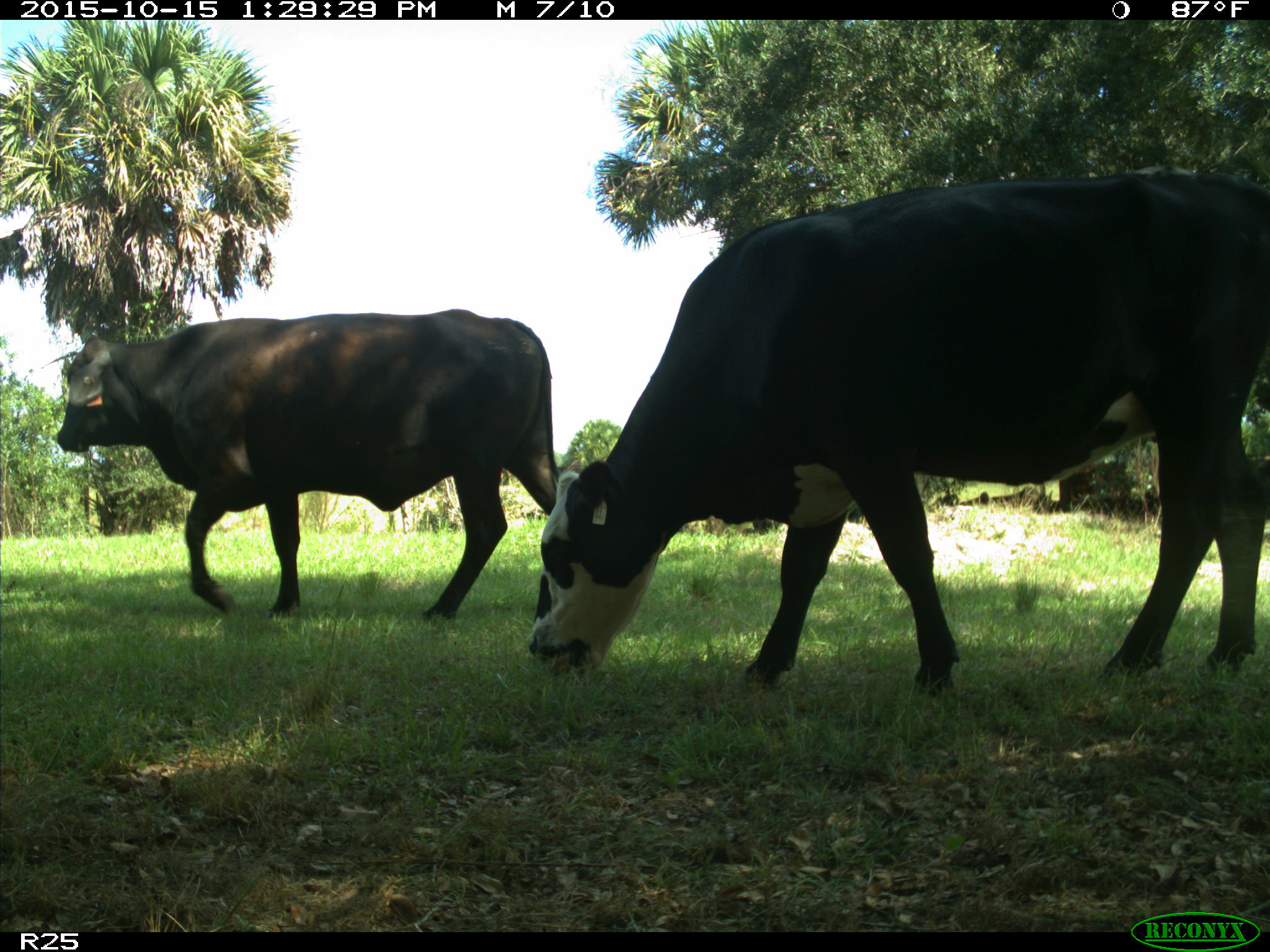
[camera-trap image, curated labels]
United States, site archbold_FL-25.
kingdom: Animalia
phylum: Chordata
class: Mammalia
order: Artiodactyla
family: Bovidae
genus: Bos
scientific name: Bos taurus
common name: domestic cow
Bos taurus (domestic cow).